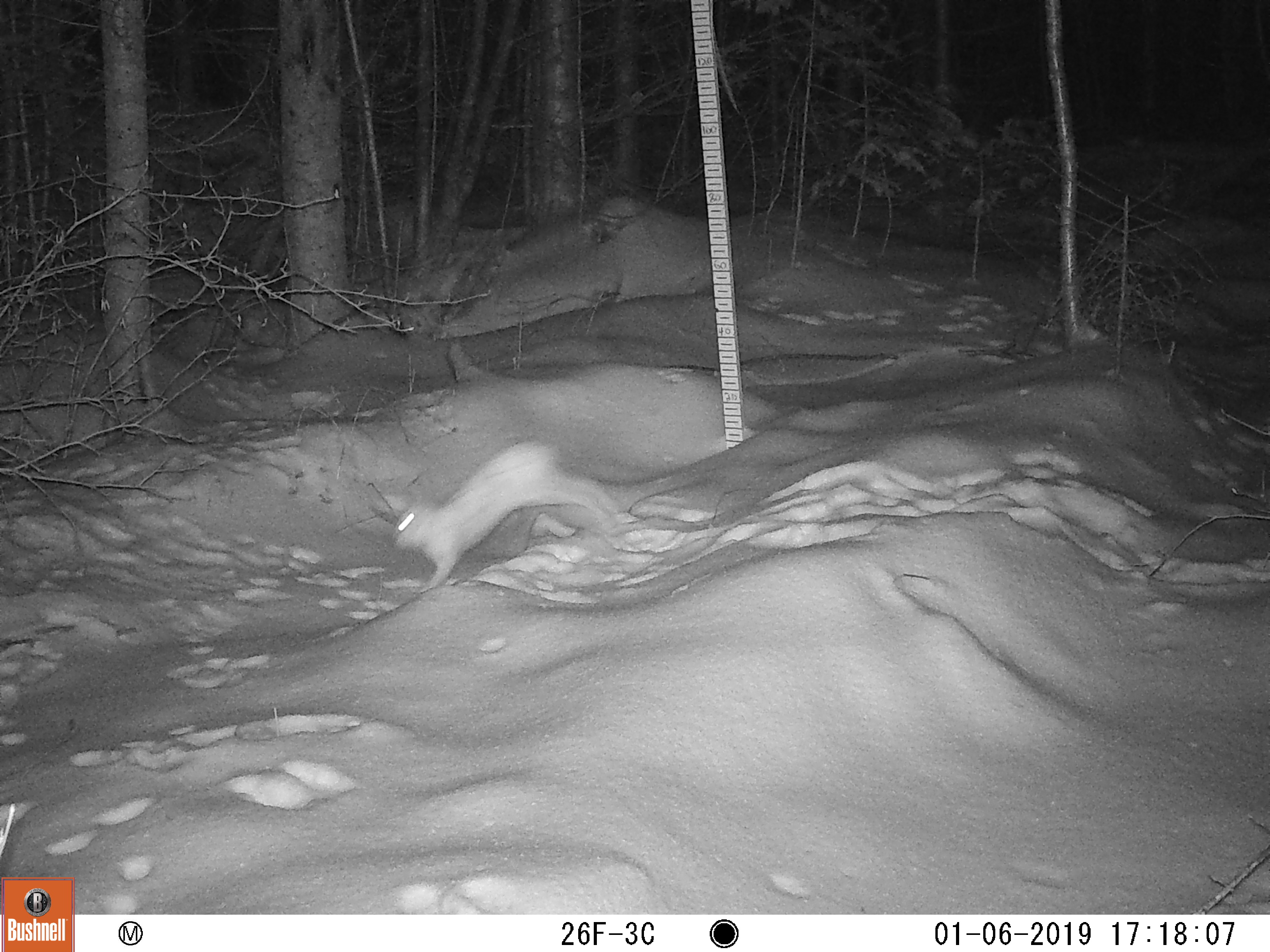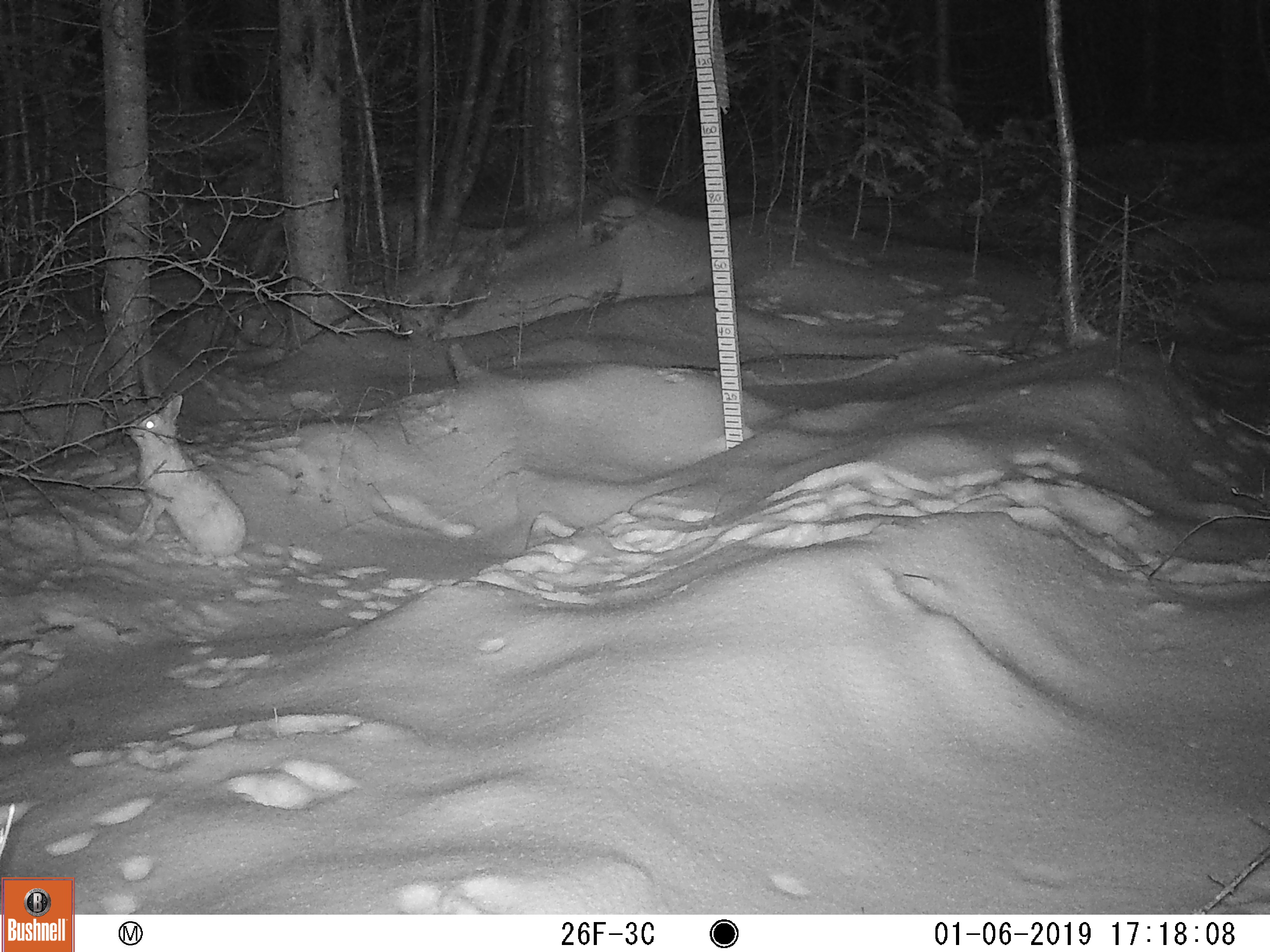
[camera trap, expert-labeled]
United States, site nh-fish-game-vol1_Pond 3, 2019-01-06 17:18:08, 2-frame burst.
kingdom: Animalia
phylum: Chordata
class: Mammalia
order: Lagomorpha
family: Leporidae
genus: Lepus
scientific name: Lepus americanus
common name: snowshoe hare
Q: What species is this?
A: Snowshoe hare (Lepus americanus).